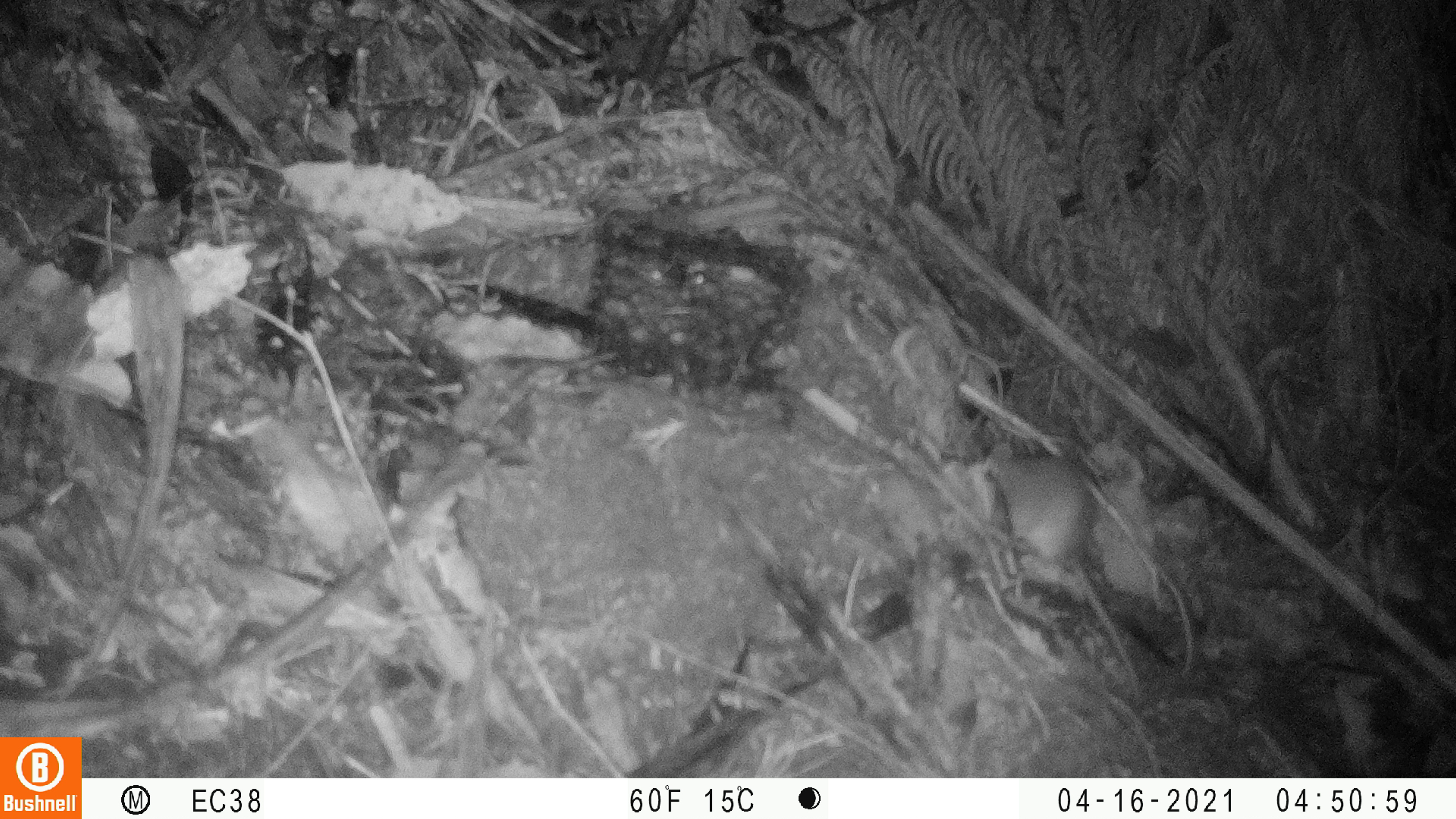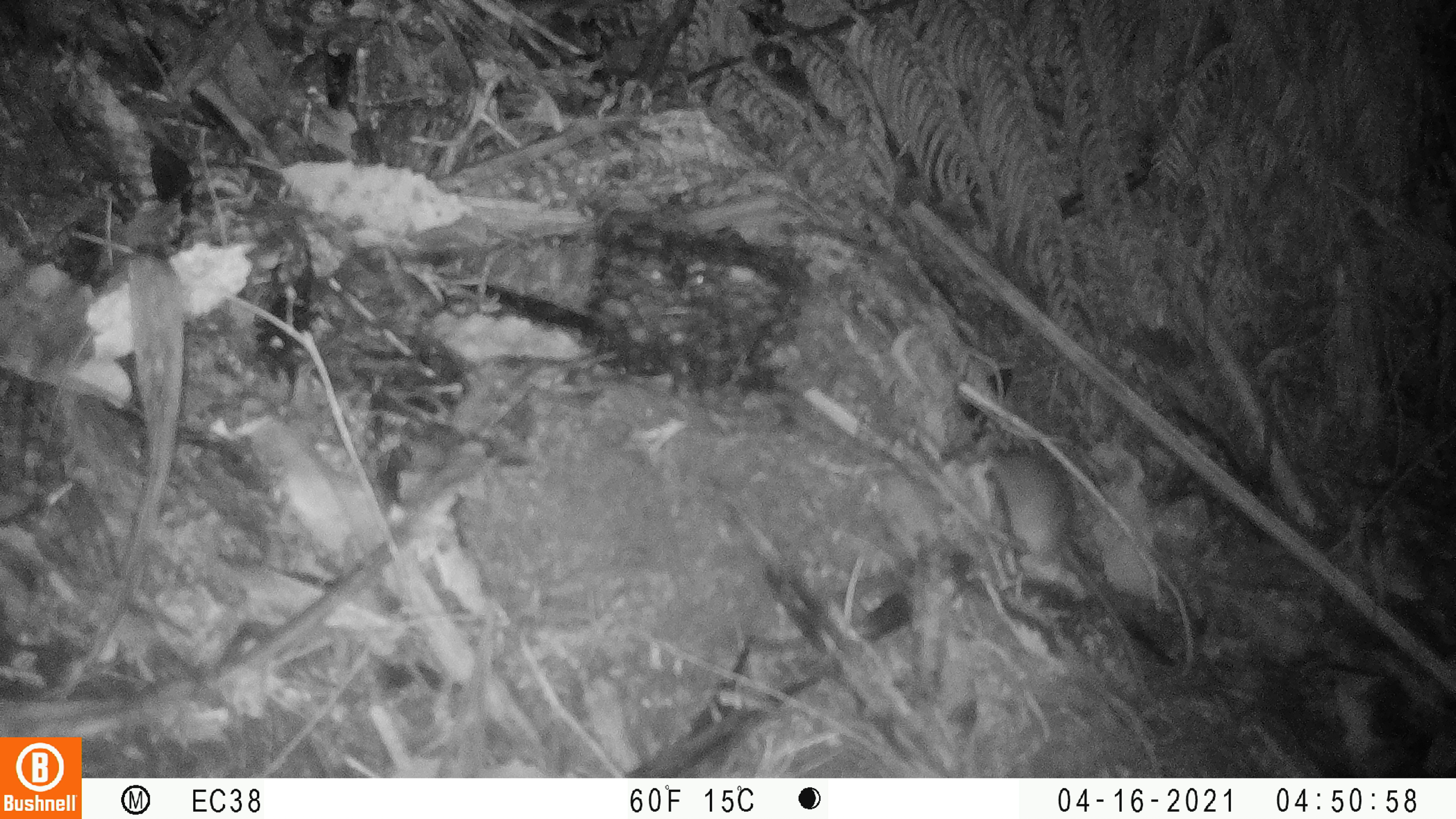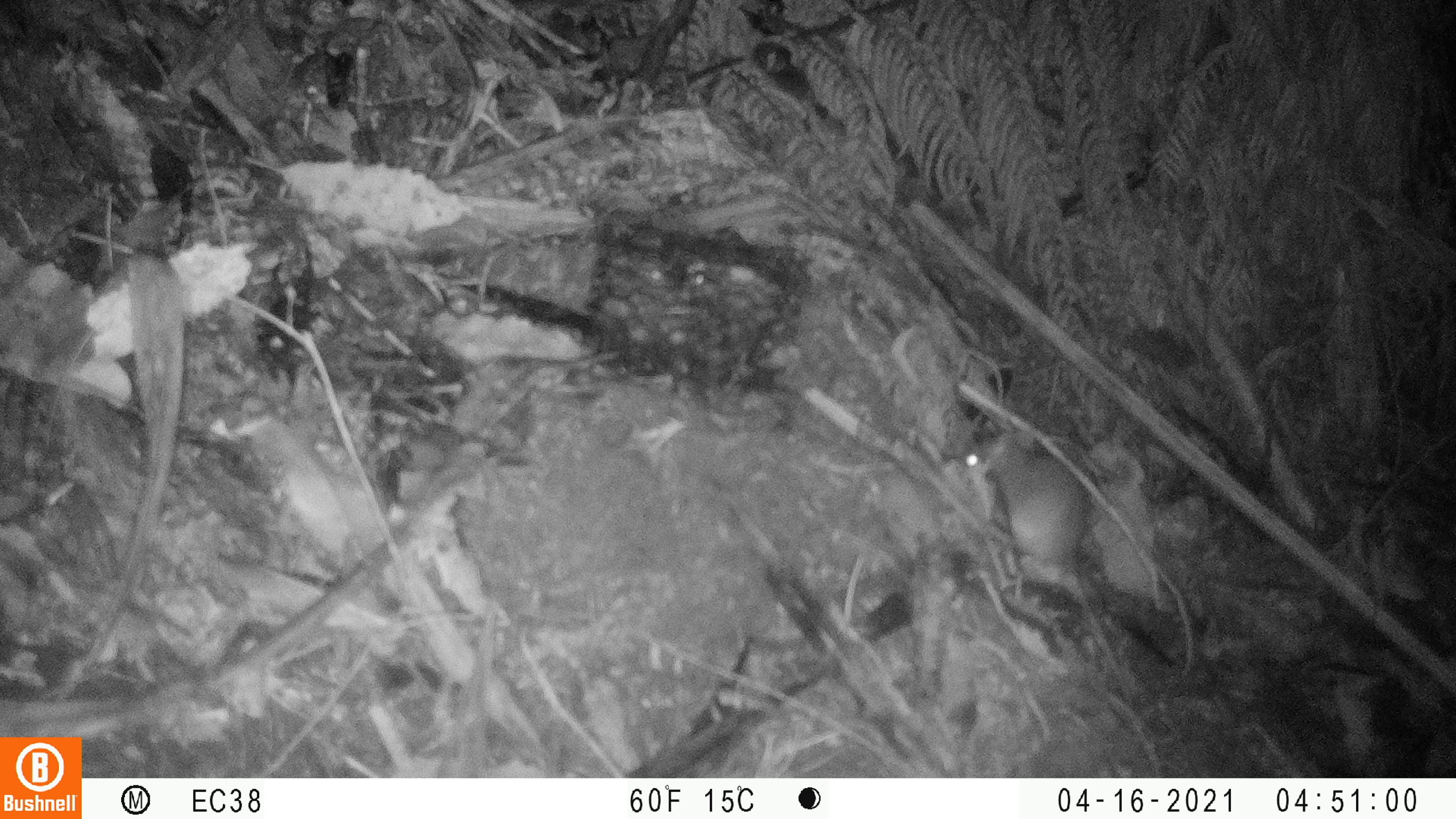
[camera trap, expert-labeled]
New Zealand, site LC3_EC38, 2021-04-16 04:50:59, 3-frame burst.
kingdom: Animalia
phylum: Chordata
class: Mammalia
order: Rodentia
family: Muridae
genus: Rattus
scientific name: Rattus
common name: rat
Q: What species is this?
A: Rat (Rattus).